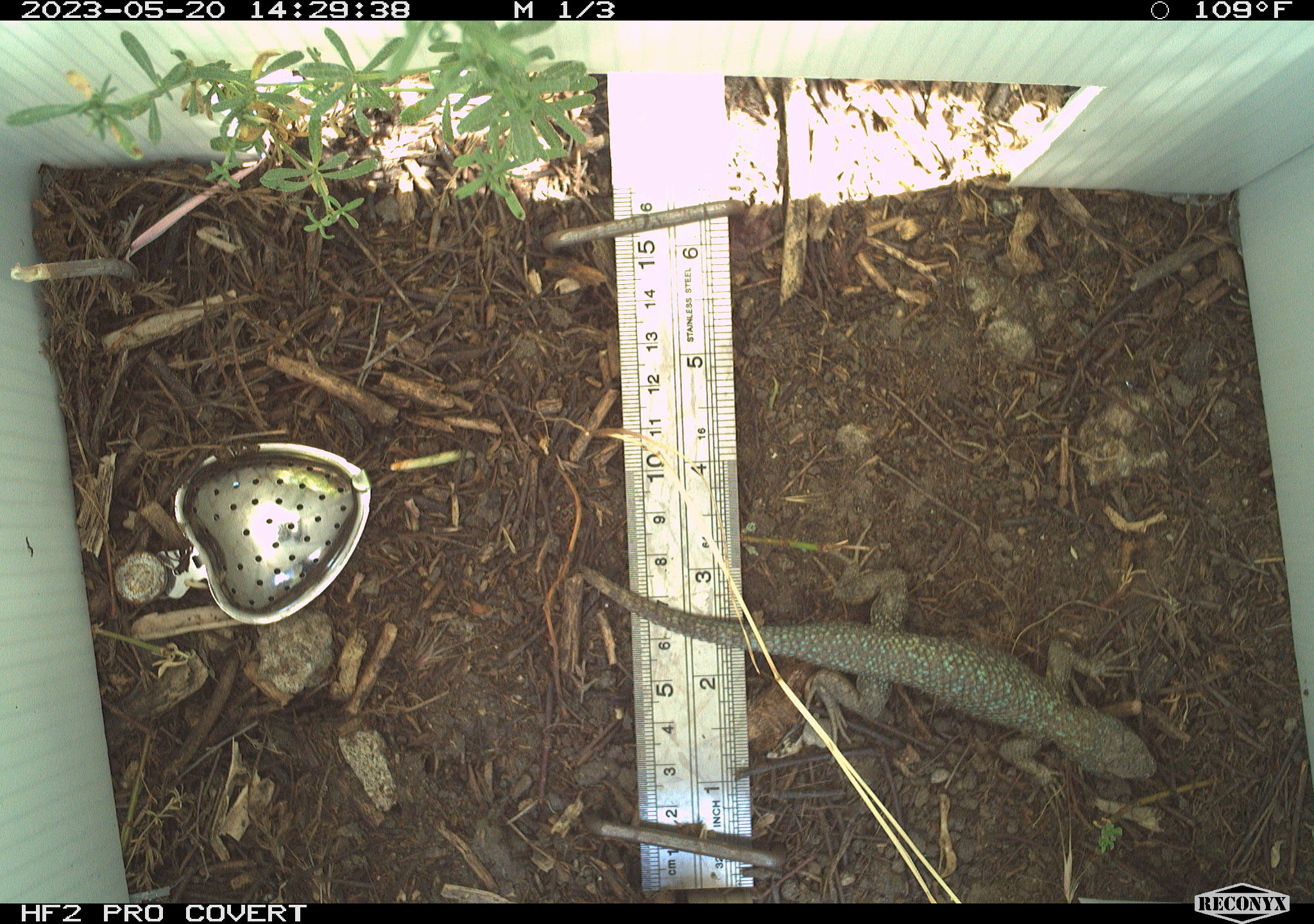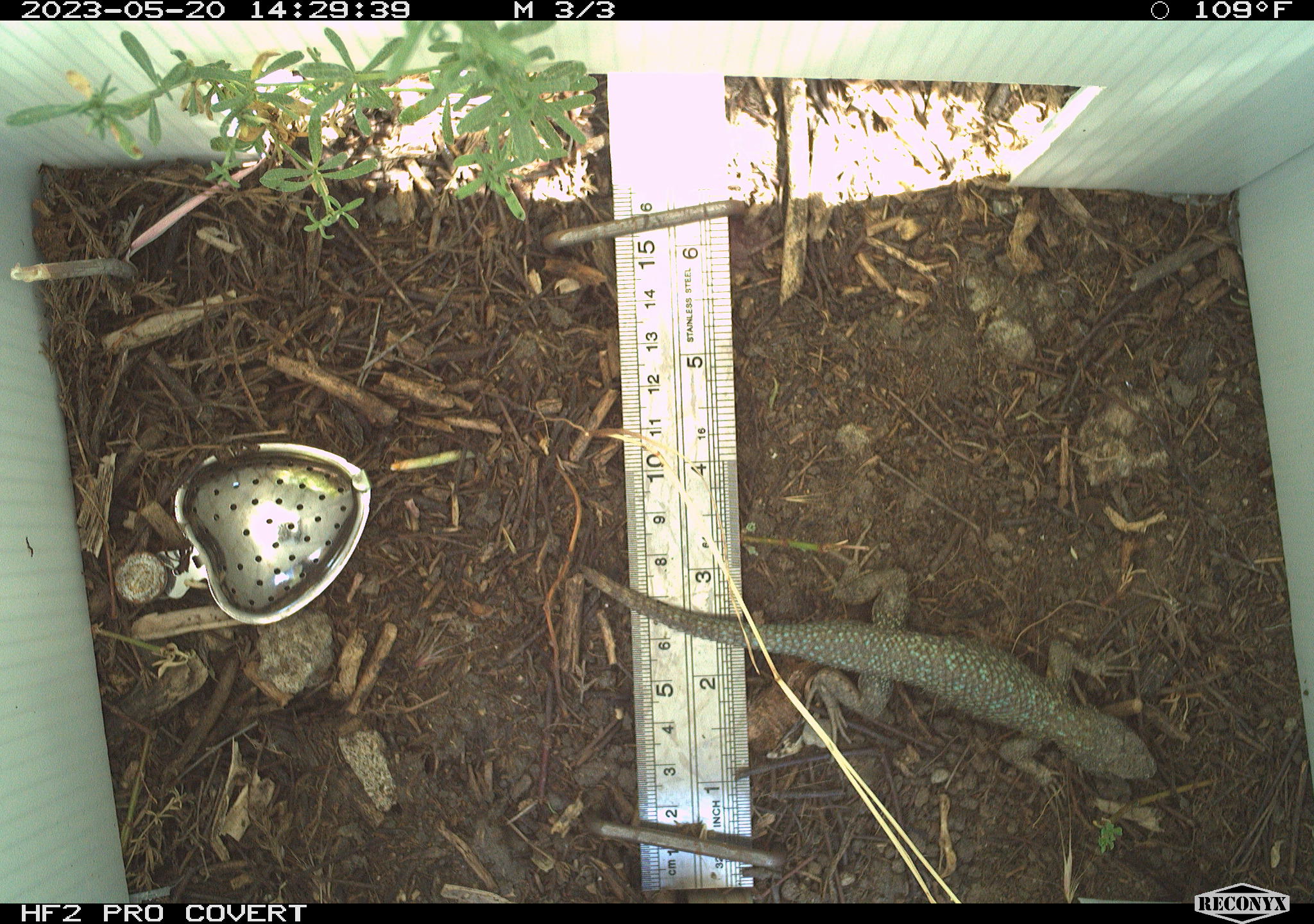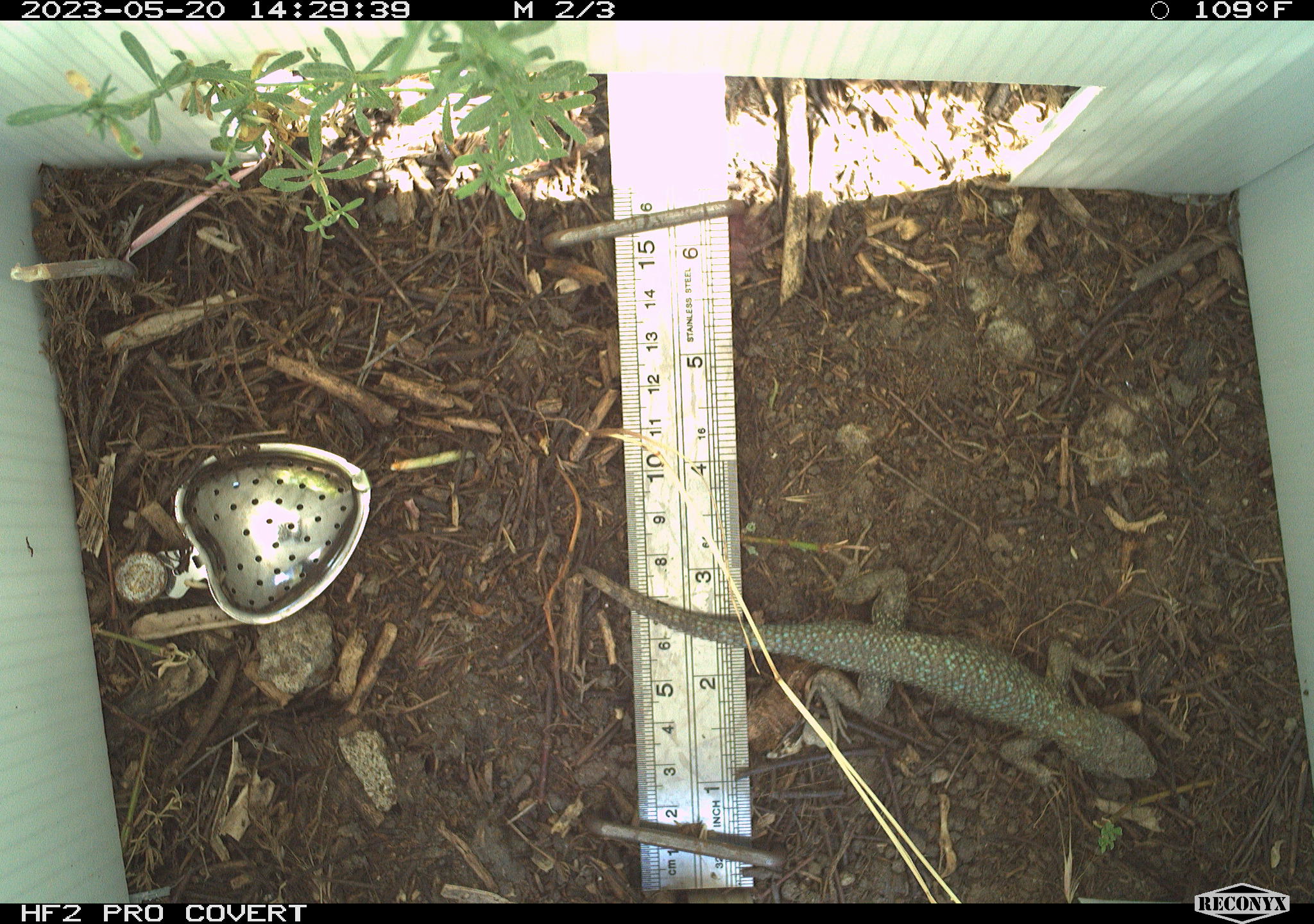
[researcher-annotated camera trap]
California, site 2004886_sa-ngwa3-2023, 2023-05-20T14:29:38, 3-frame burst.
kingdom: Animalia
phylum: Chordata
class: Reptilia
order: Squamata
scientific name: Squamata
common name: lizards and snakes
Lizards and snakes (Squamata).